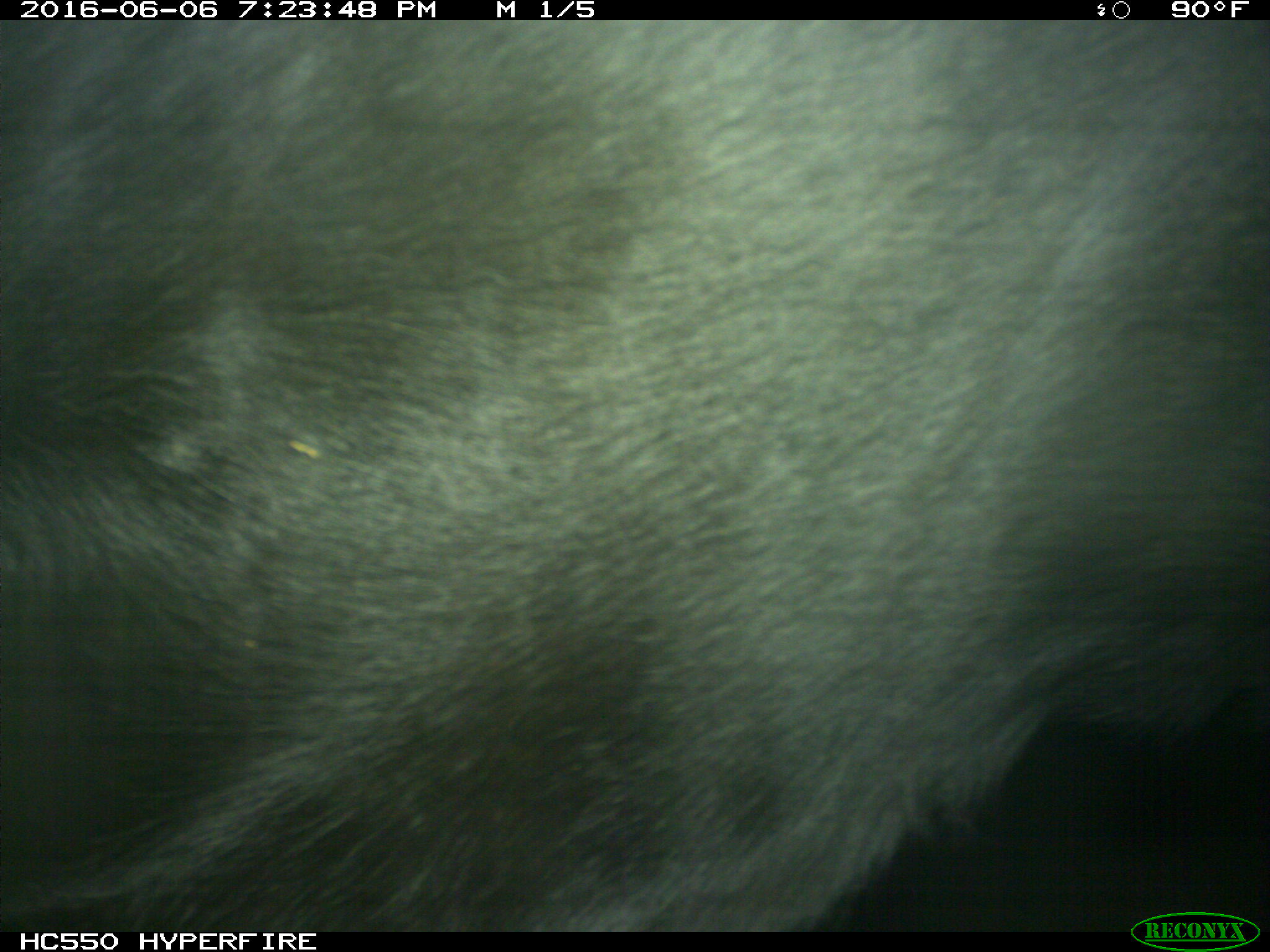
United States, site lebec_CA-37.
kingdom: Animalia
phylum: Chordata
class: Mammalia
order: Artiodactyla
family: Bovidae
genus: Bos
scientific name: Bos taurus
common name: domestic cow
Bos taurus (domestic cow).